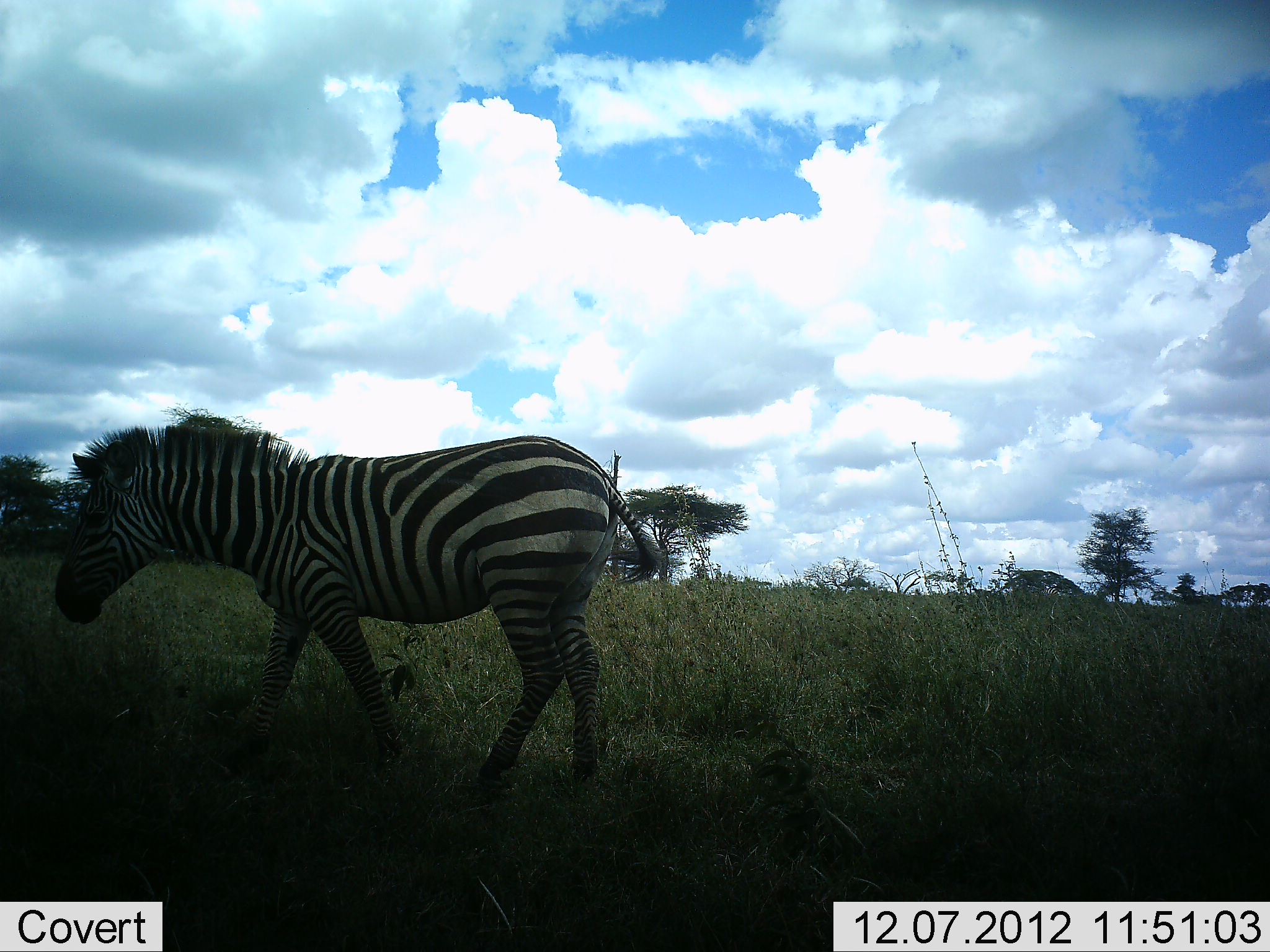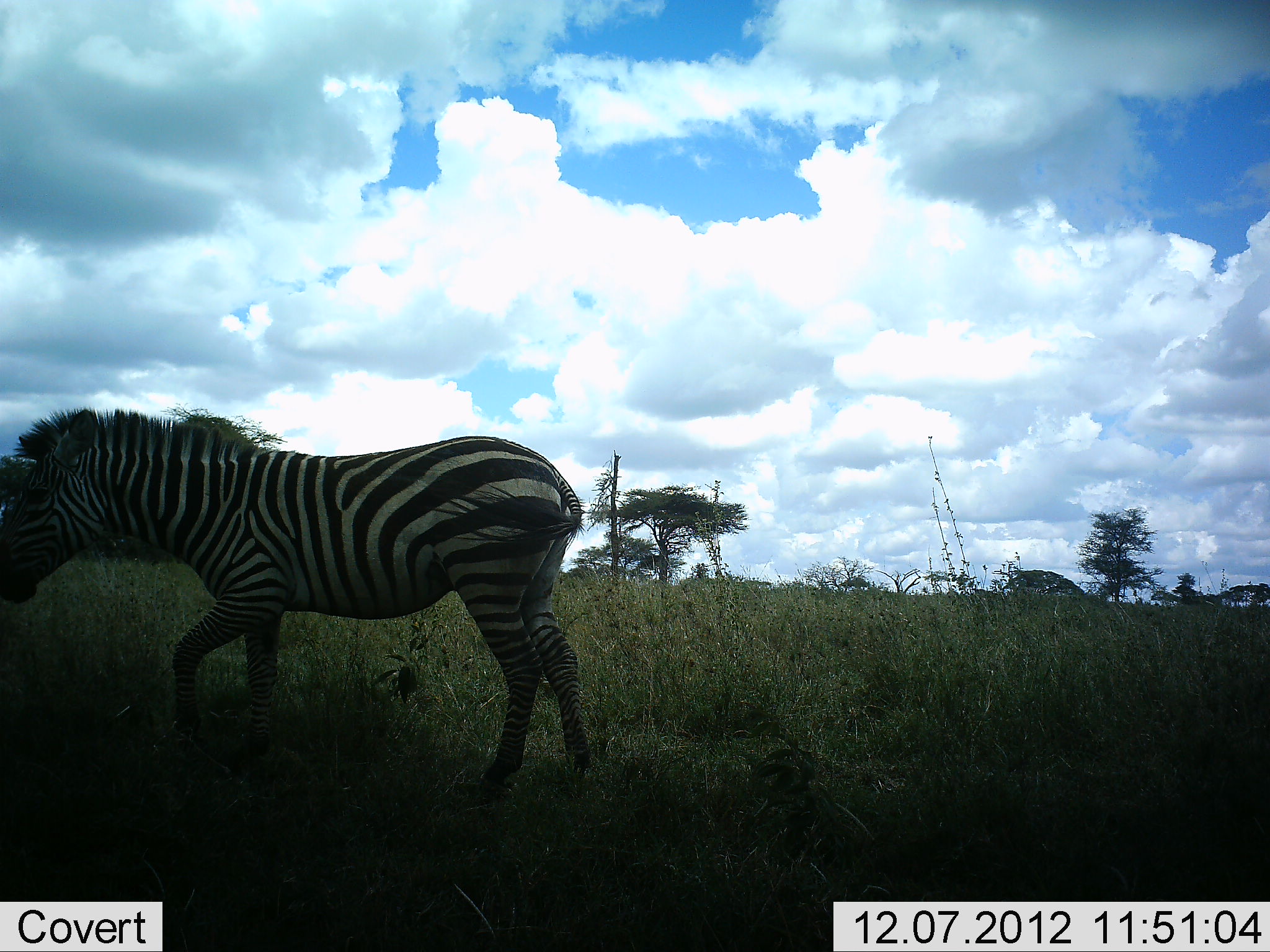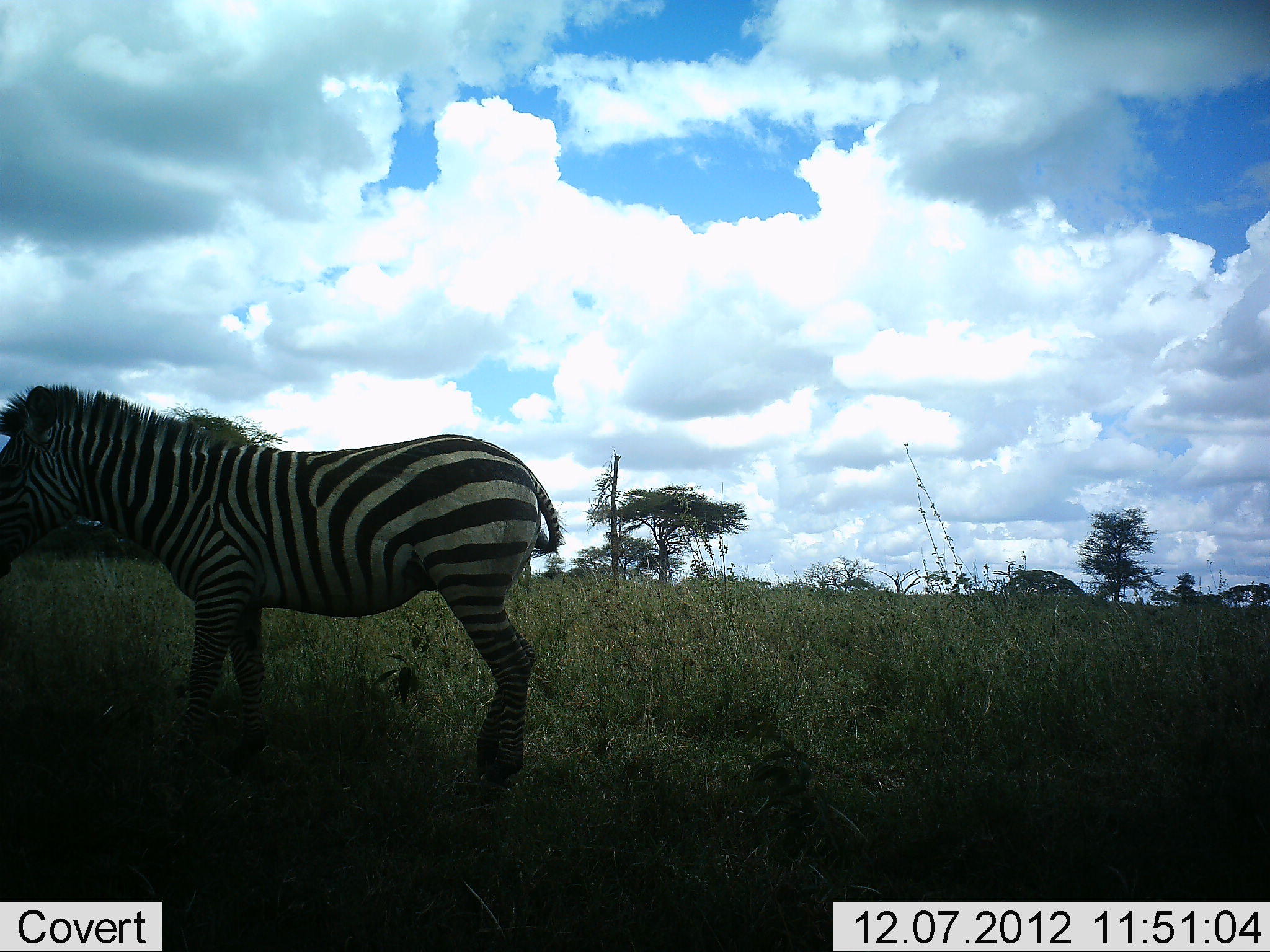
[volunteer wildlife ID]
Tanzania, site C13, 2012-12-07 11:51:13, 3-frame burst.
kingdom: Animalia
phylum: Chordata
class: Mammalia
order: Perissodactyla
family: Equidae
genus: Equus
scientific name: Equus quagga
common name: plains zebra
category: zebra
Zebra (plains zebra) (Equus quagga), count 1. Behavior (volunteer vote fractions): standing 0%, resting 0%, moving 100%, interacting 0%. Young present (vote fraction): 0%. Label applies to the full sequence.